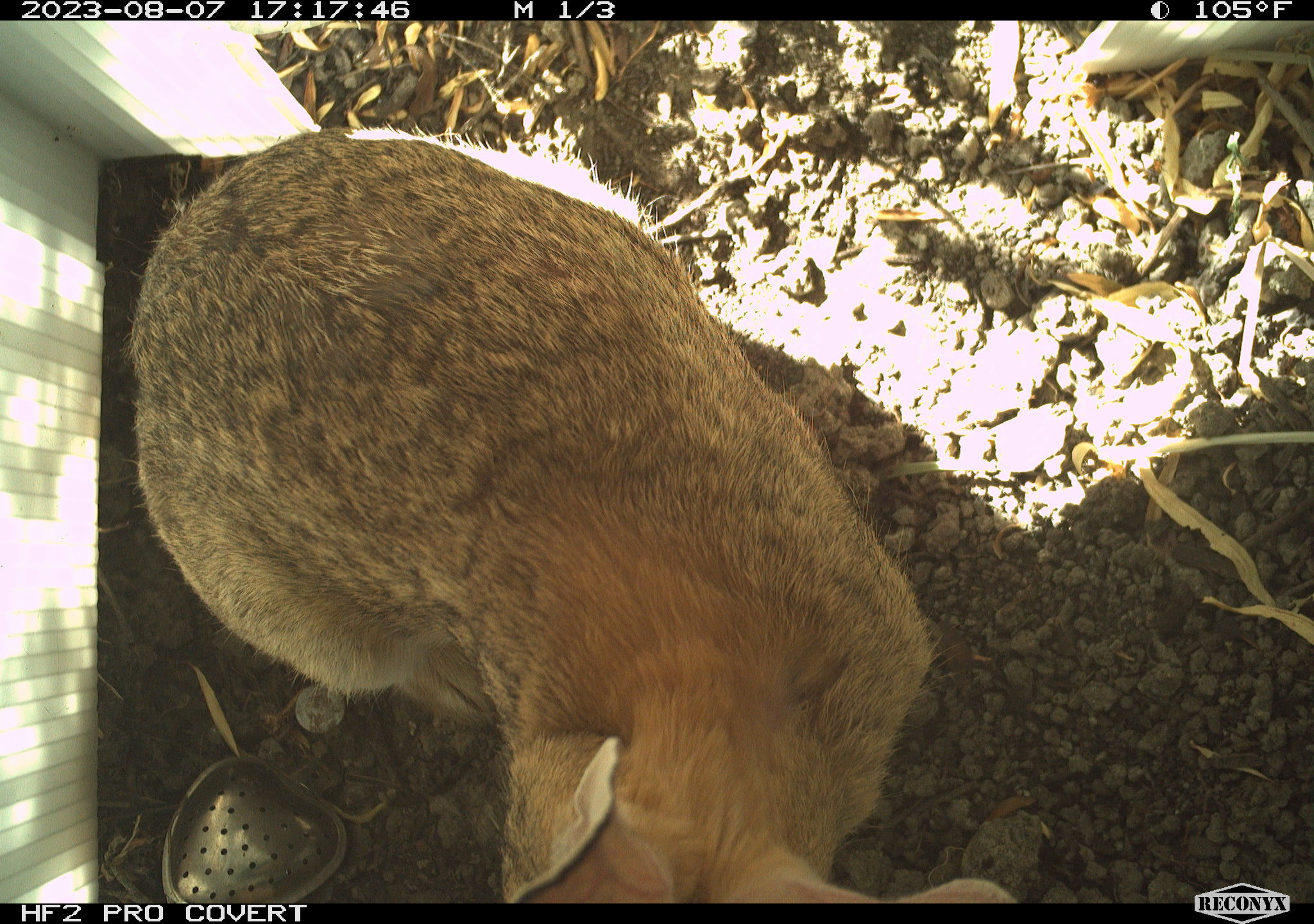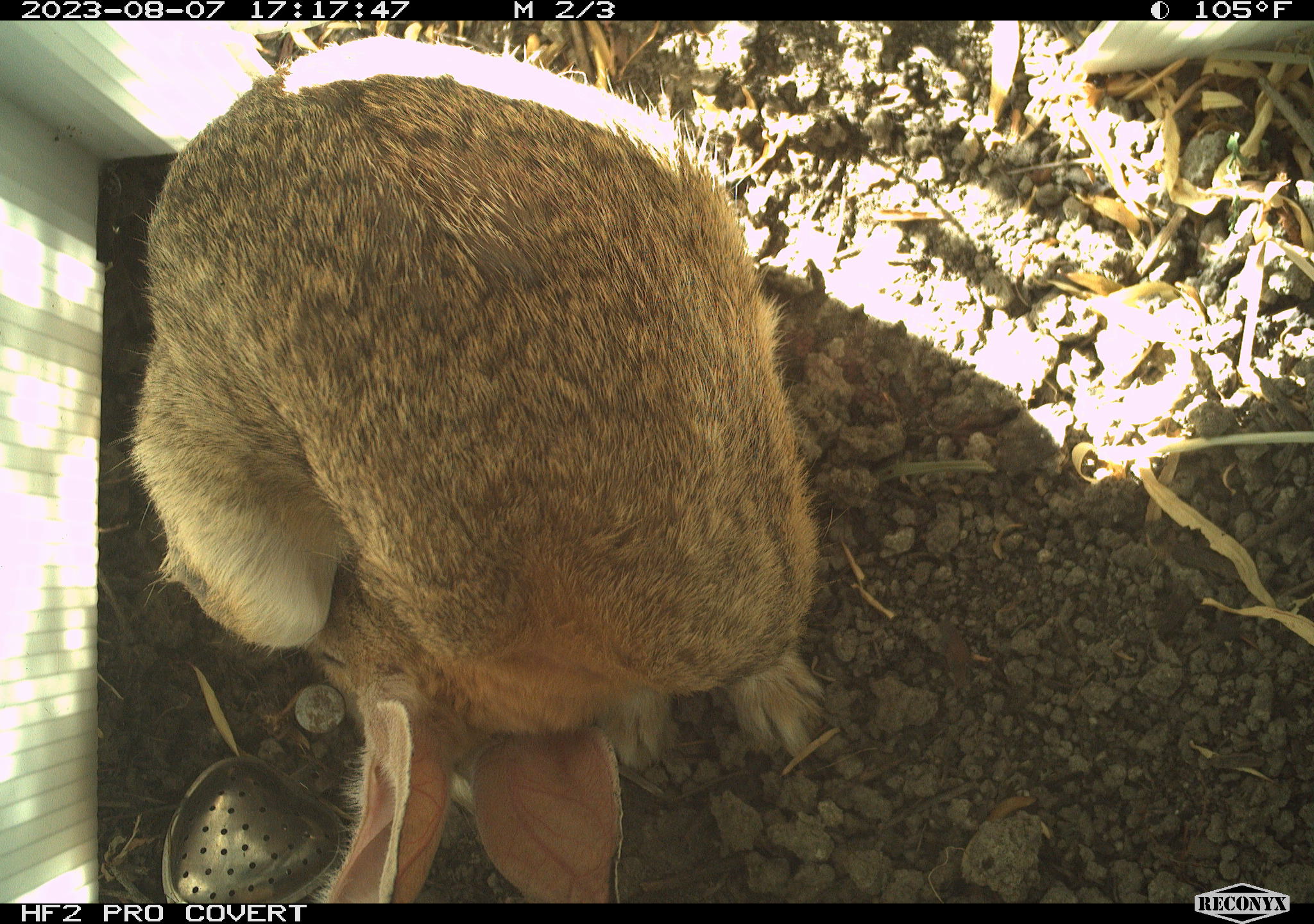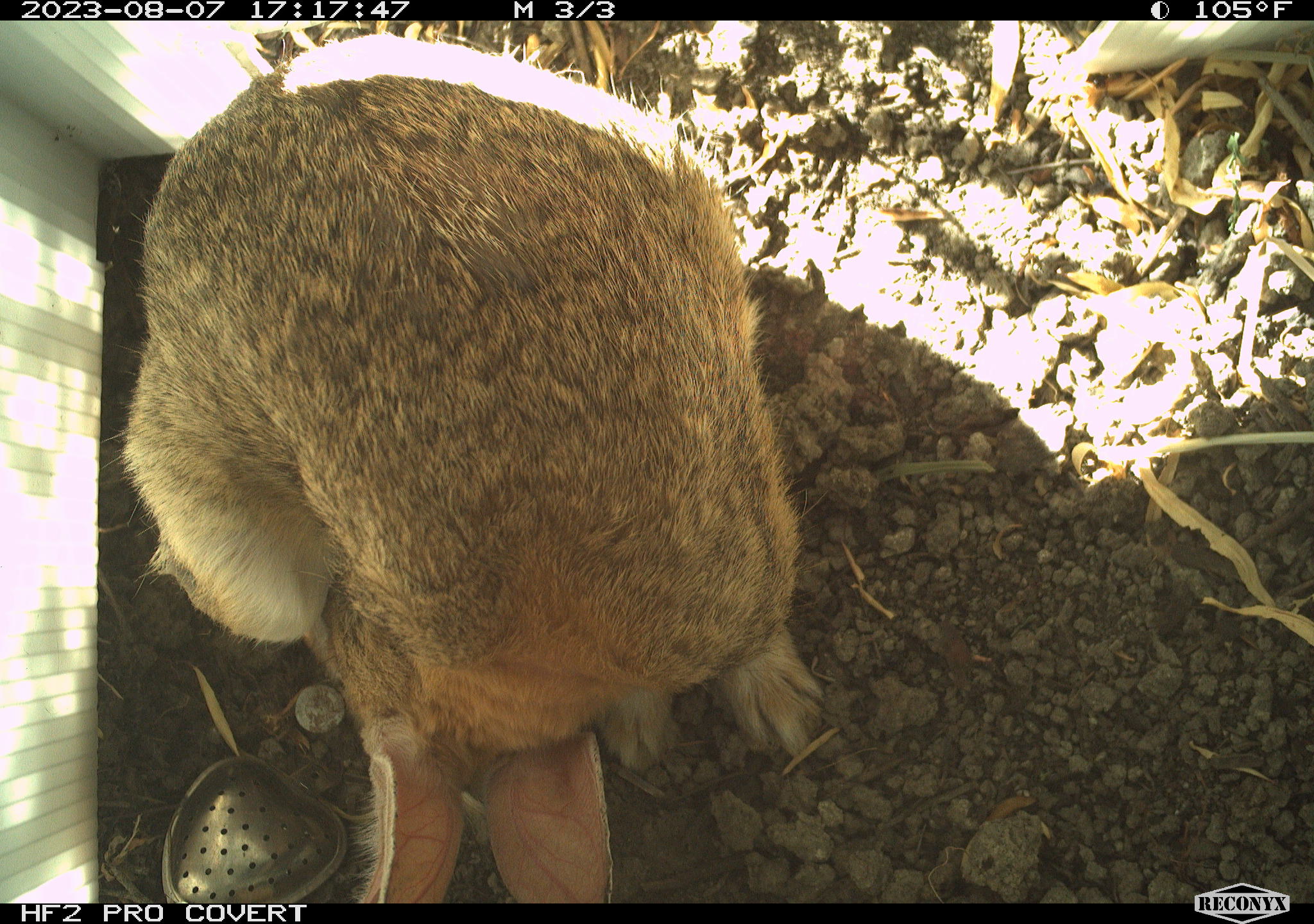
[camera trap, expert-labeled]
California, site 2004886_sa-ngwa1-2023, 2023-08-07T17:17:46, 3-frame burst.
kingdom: Animalia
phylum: Chordata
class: Mammalia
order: Lagomorpha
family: Leporidae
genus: Sylvilagus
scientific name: Sylvilagus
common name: cottontail rabbits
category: sylvilagus species